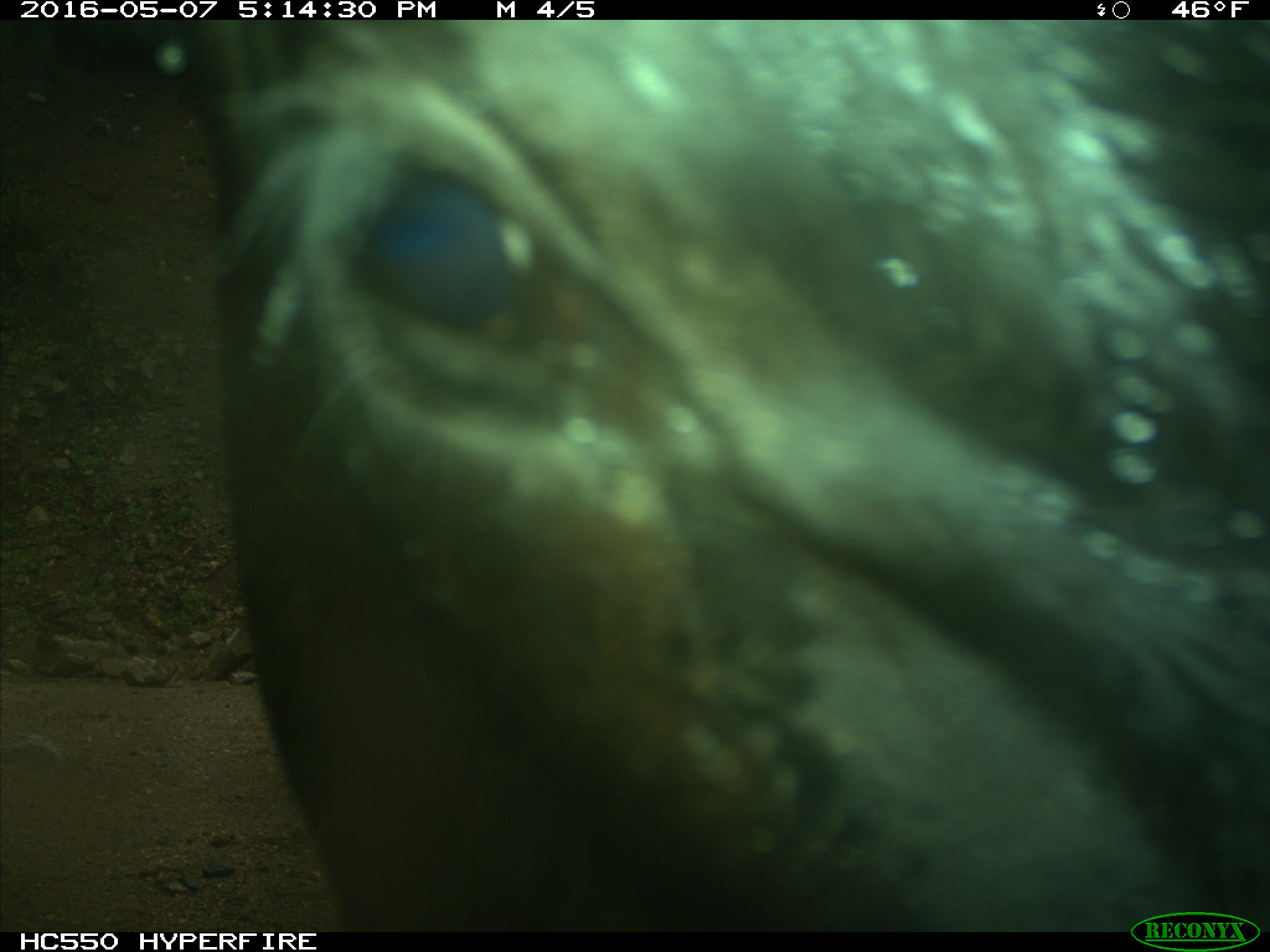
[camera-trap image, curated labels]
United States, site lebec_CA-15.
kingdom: Animalia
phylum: Chordata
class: Mammalia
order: Artiodactyla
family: Bovidae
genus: Bos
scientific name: Bos taurus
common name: domestic cow